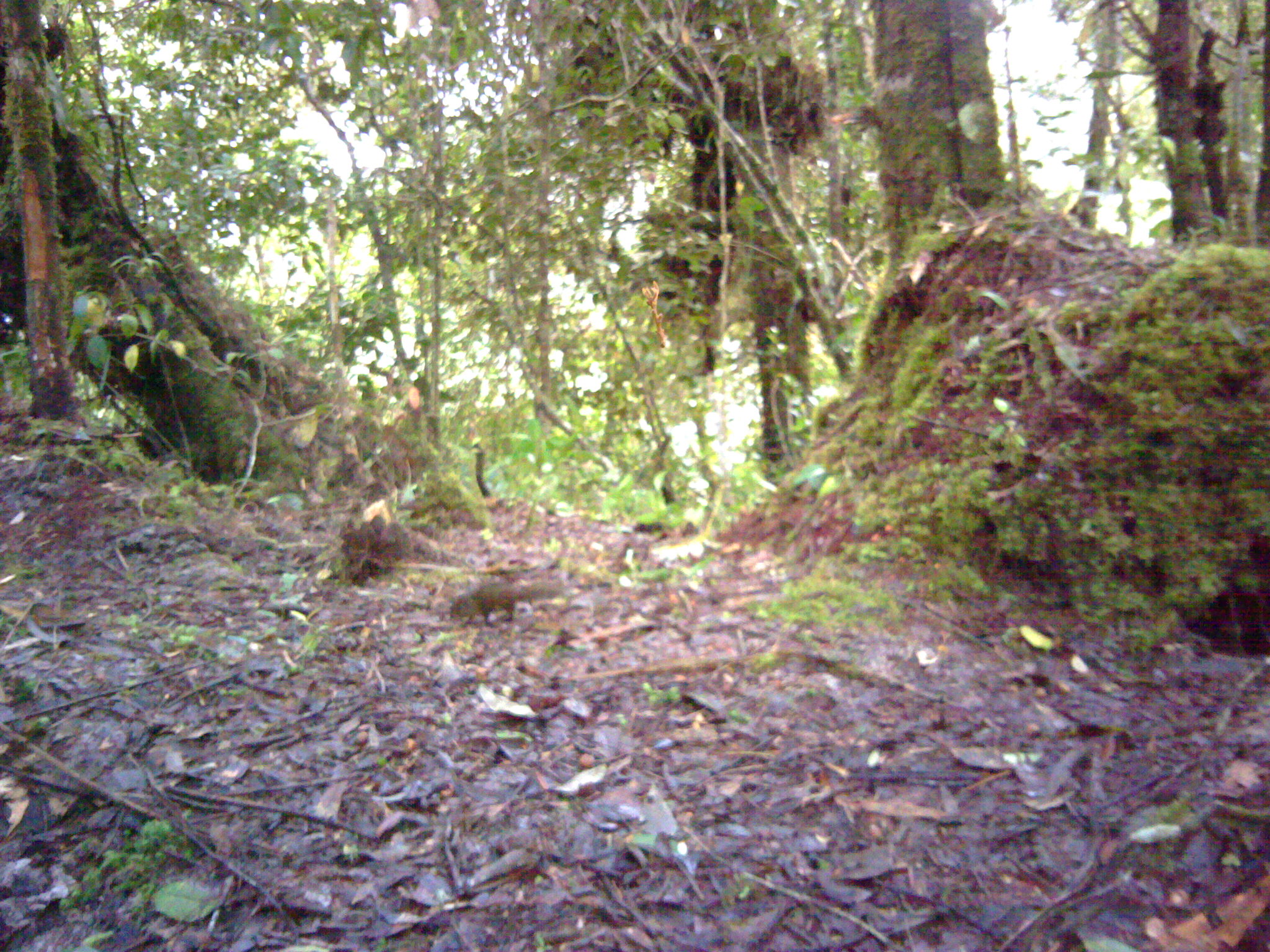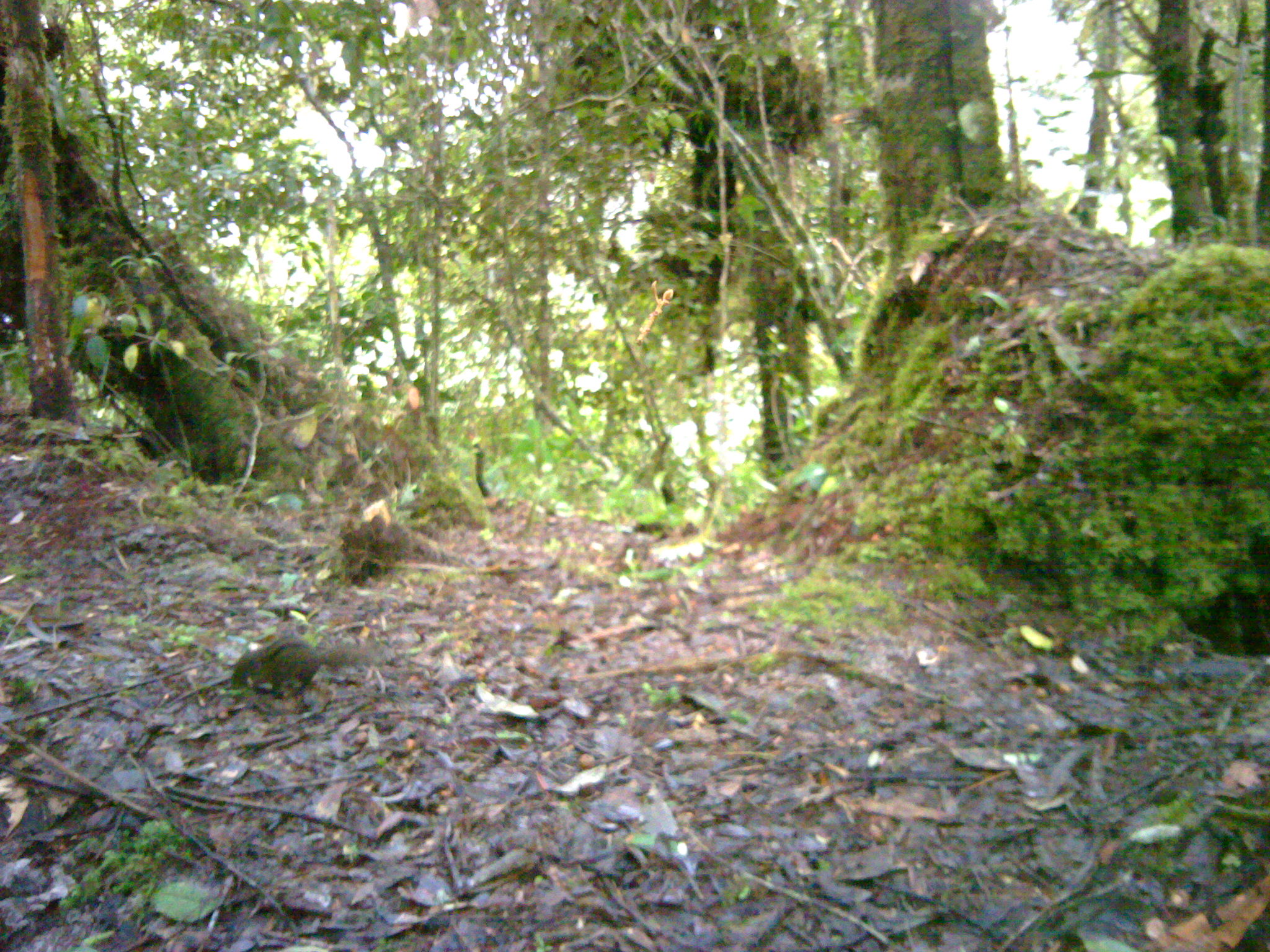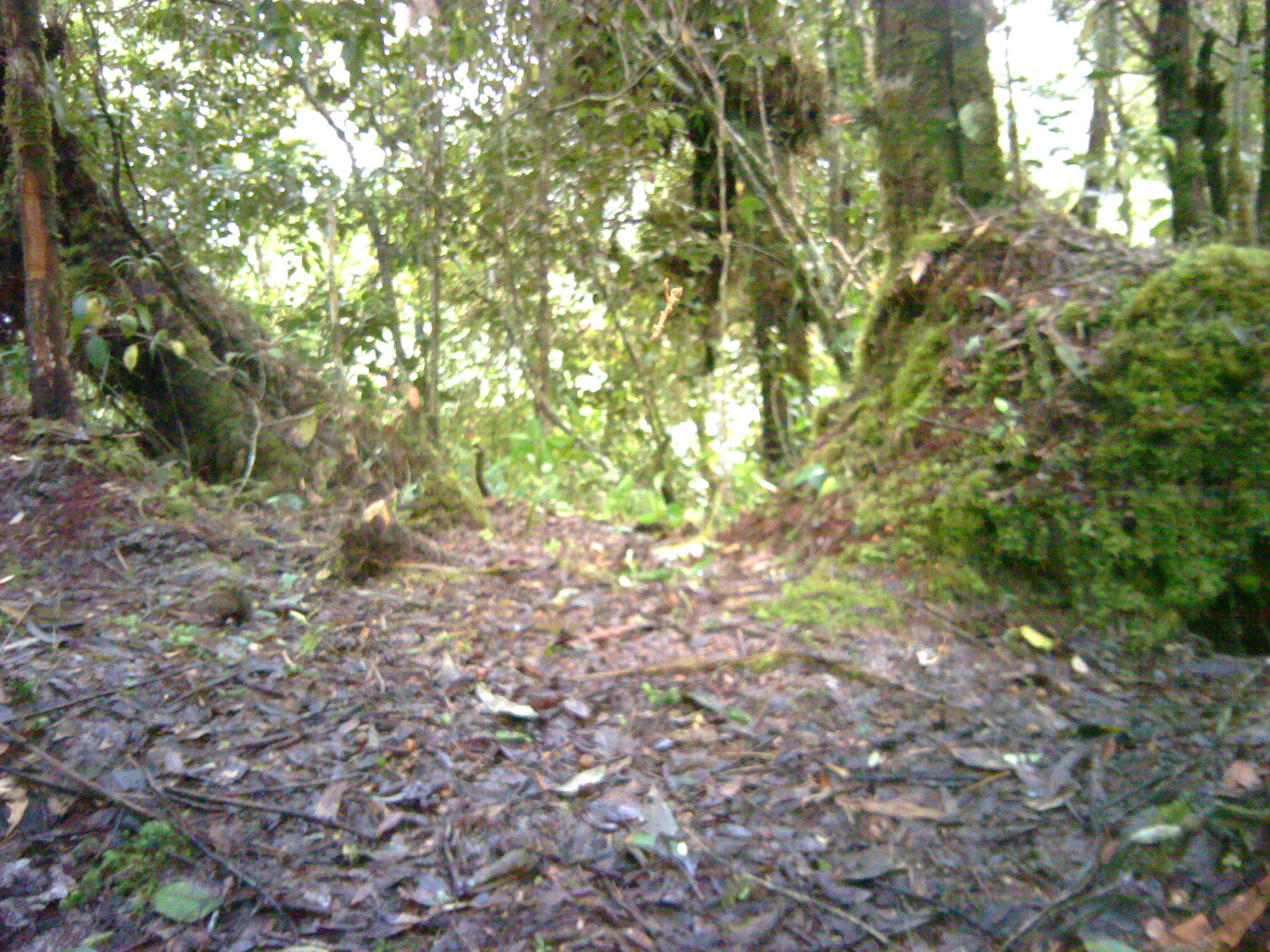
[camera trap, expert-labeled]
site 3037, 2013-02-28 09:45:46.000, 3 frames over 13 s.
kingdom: Animalia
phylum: Chordata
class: Mammalia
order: Rodentia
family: Sciuridae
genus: Lariscus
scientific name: Lariscus insignis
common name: three-striped ground squirrel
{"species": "Lariscus insignis (three-striped ground squirrel)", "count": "1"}